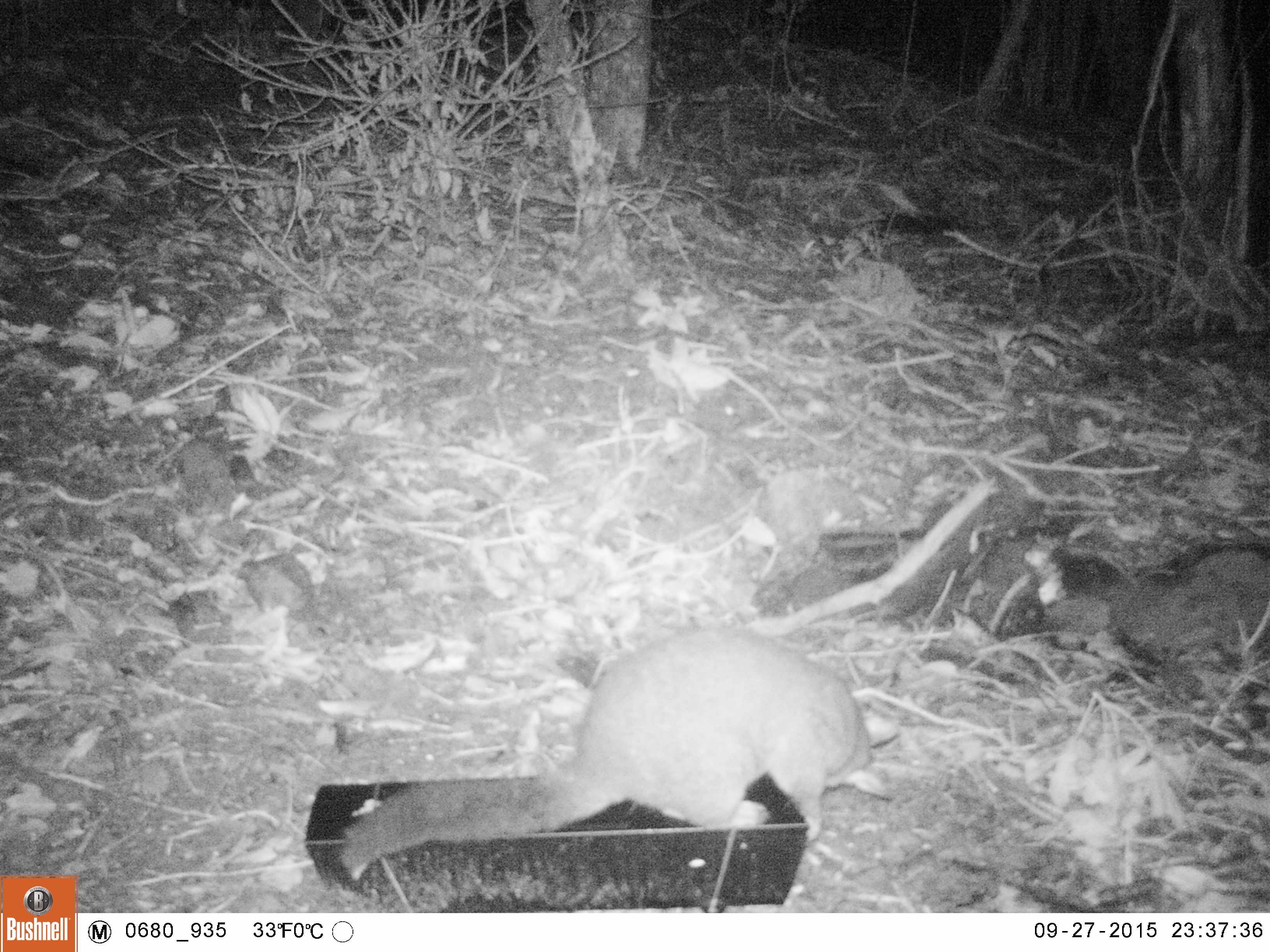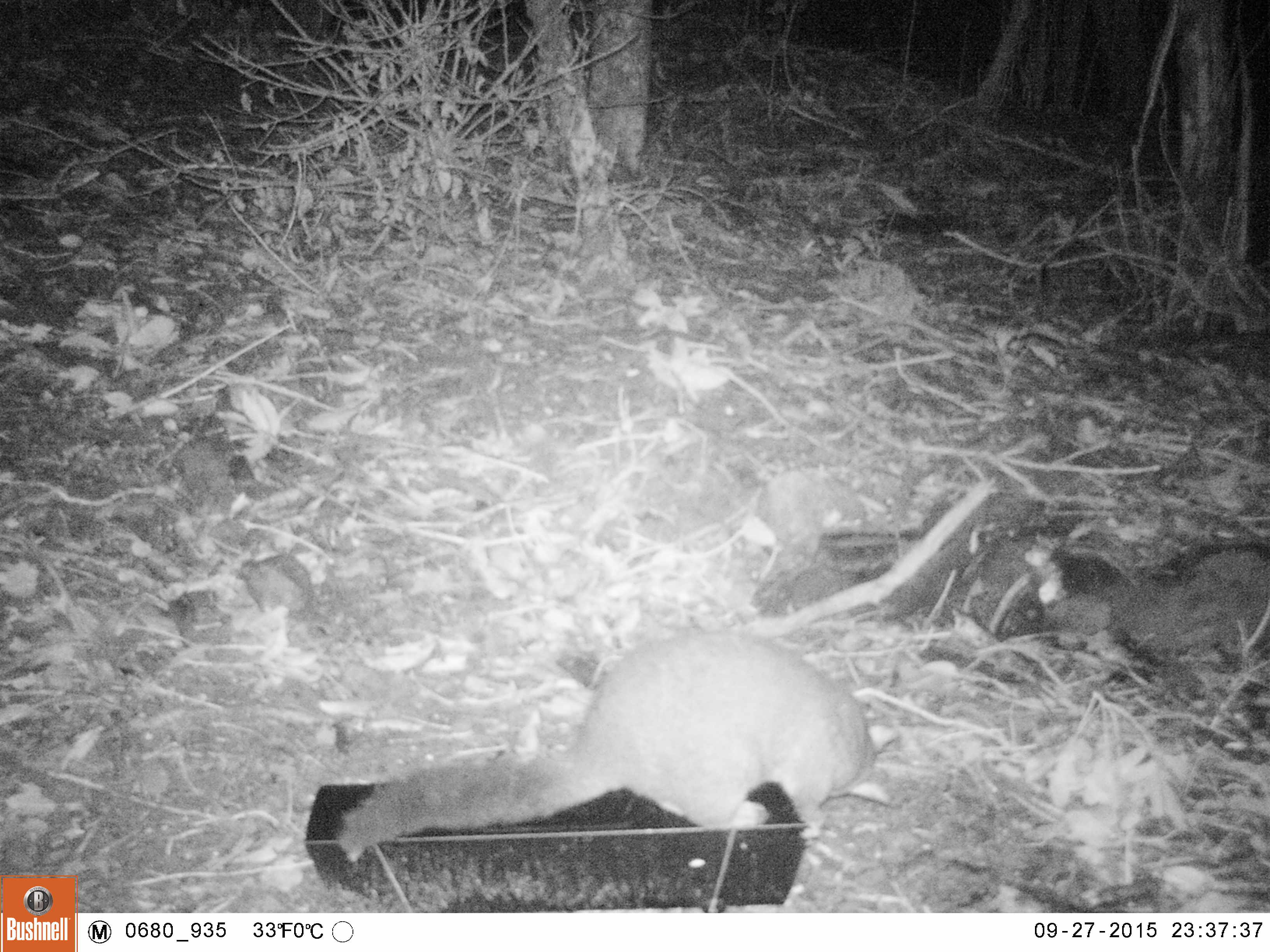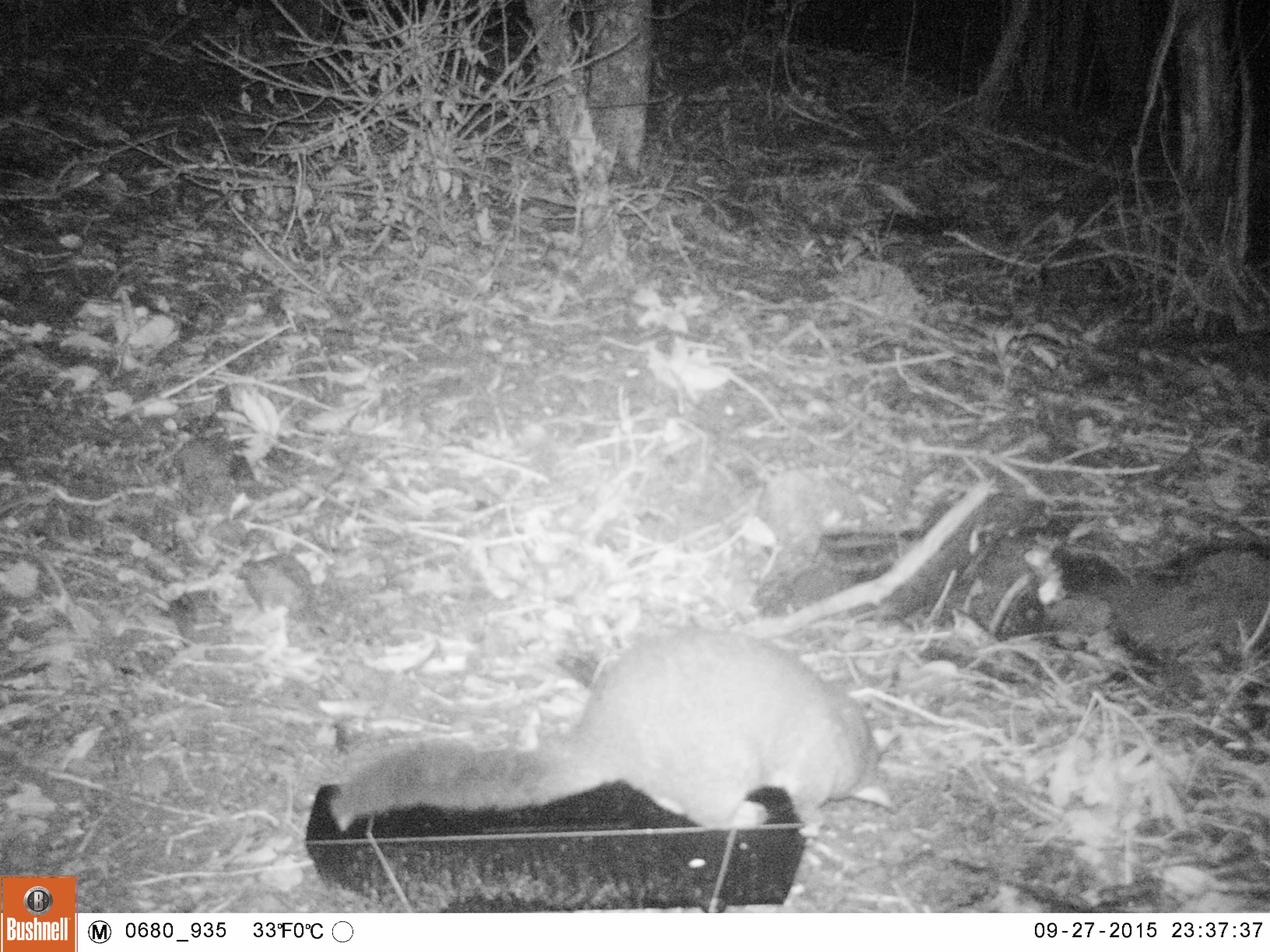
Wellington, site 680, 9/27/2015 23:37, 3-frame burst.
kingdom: Animalia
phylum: Chordata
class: Mammalia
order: Didelphimorphia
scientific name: Didelphimorphia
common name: possum